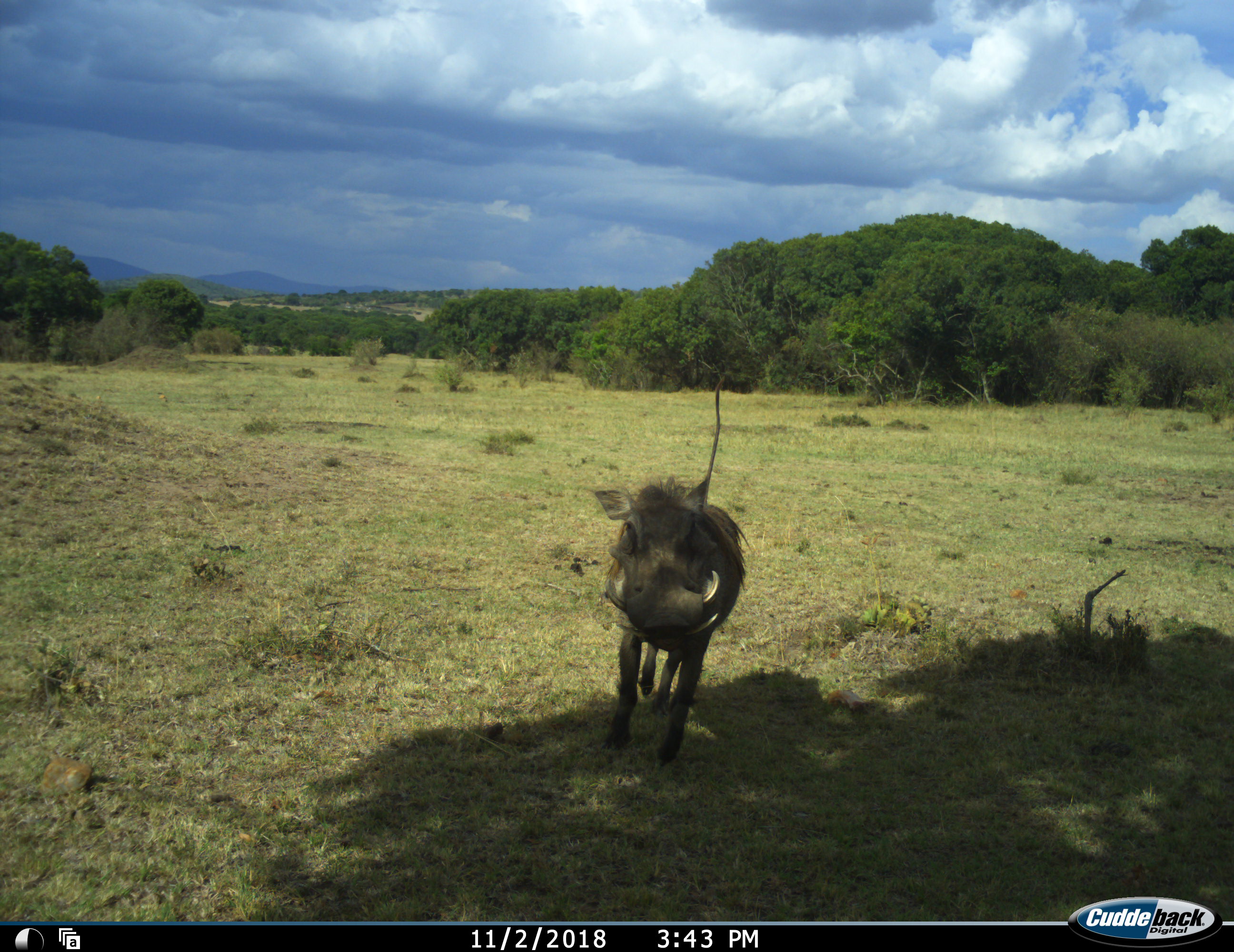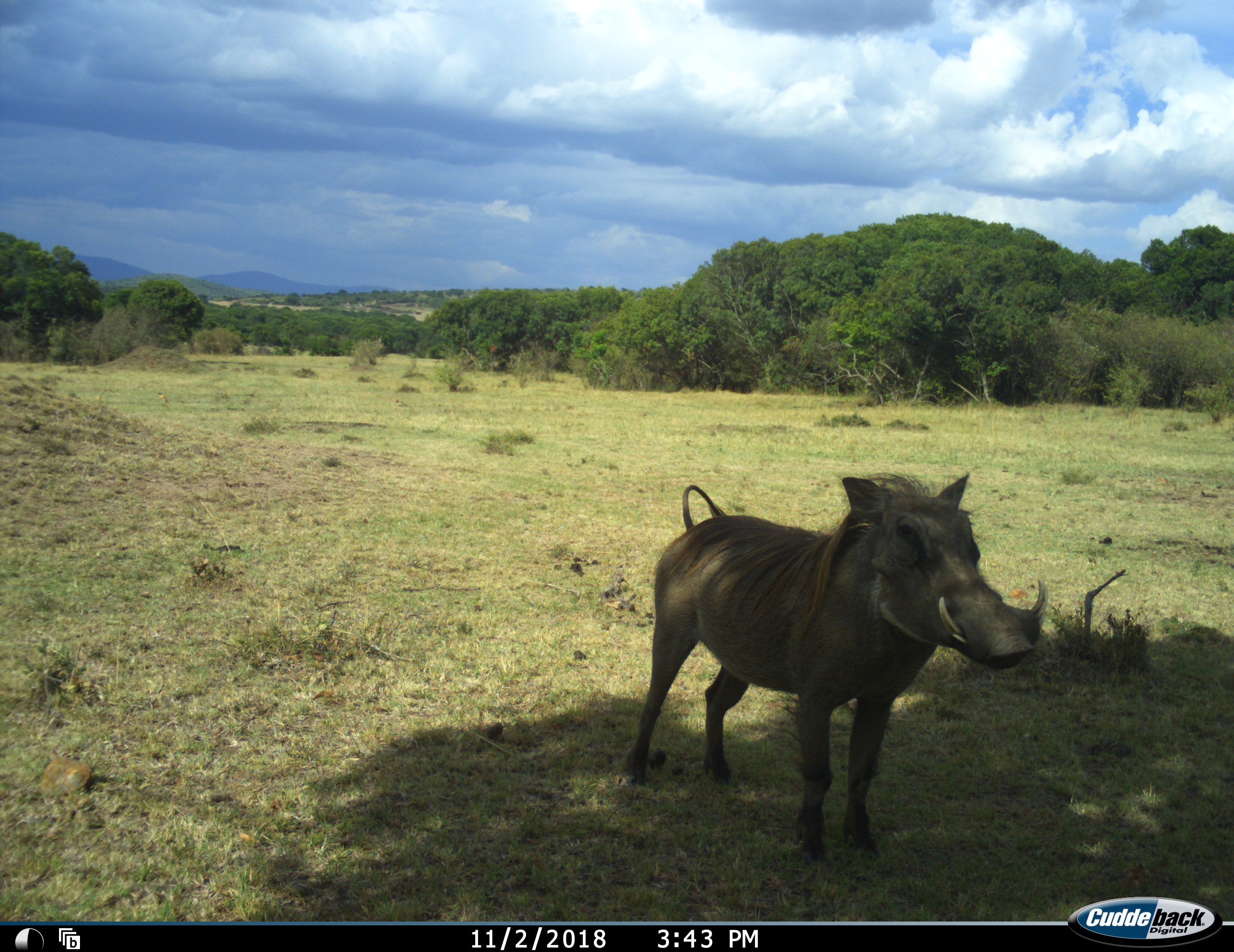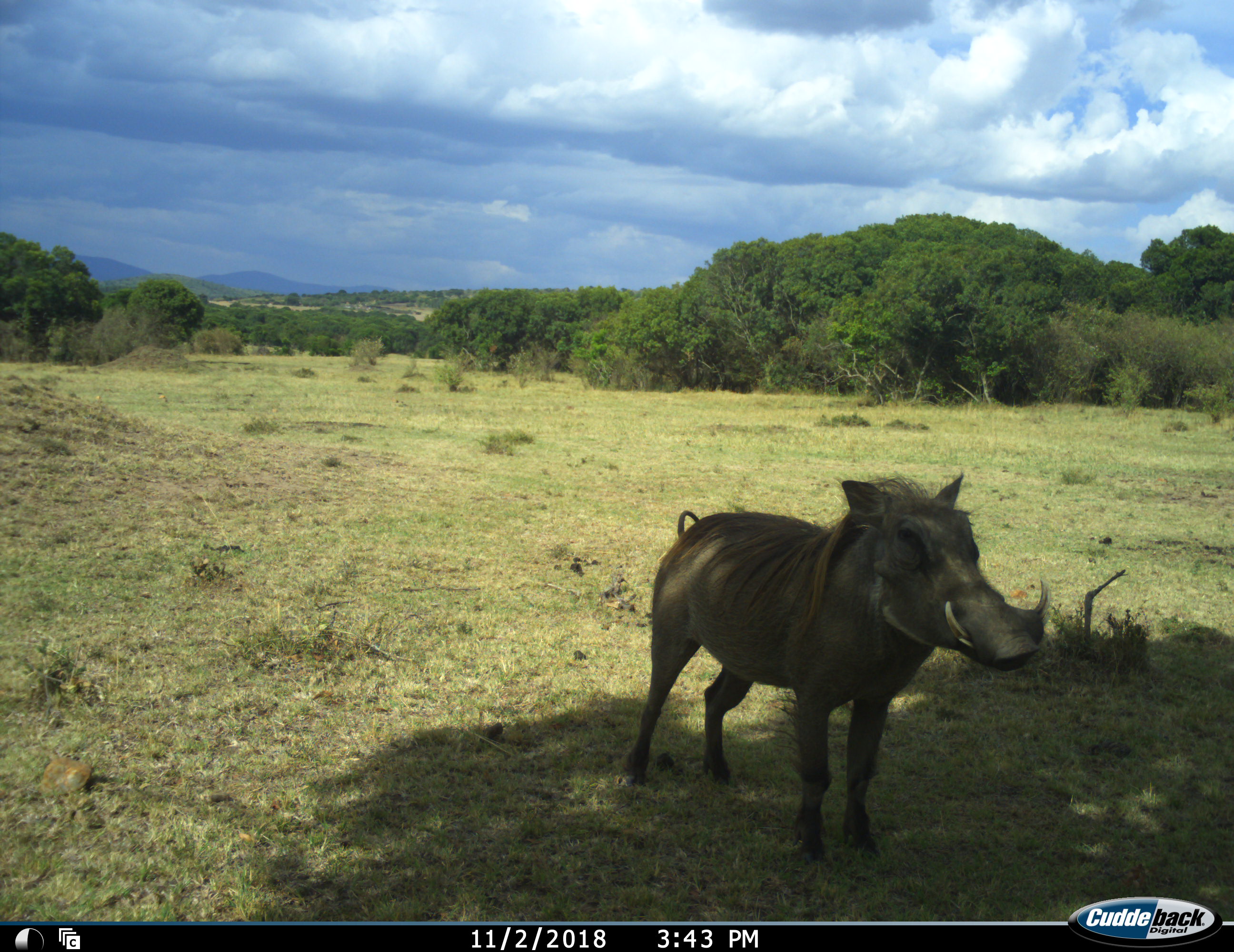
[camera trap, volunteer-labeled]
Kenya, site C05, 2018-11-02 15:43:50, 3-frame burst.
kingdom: Animalia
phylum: Chordata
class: Mammalia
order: Artiodactyla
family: Suidae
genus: Phacochoerus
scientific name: Phacochoerus africanus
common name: warthog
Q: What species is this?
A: Warthog (Phacochoerus africanus).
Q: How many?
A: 1.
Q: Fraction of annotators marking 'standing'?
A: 50%.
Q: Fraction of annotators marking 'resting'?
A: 0%.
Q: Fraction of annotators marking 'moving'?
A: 70%.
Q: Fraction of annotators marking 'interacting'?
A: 0%.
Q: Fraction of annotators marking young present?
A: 0%.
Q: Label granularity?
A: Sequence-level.